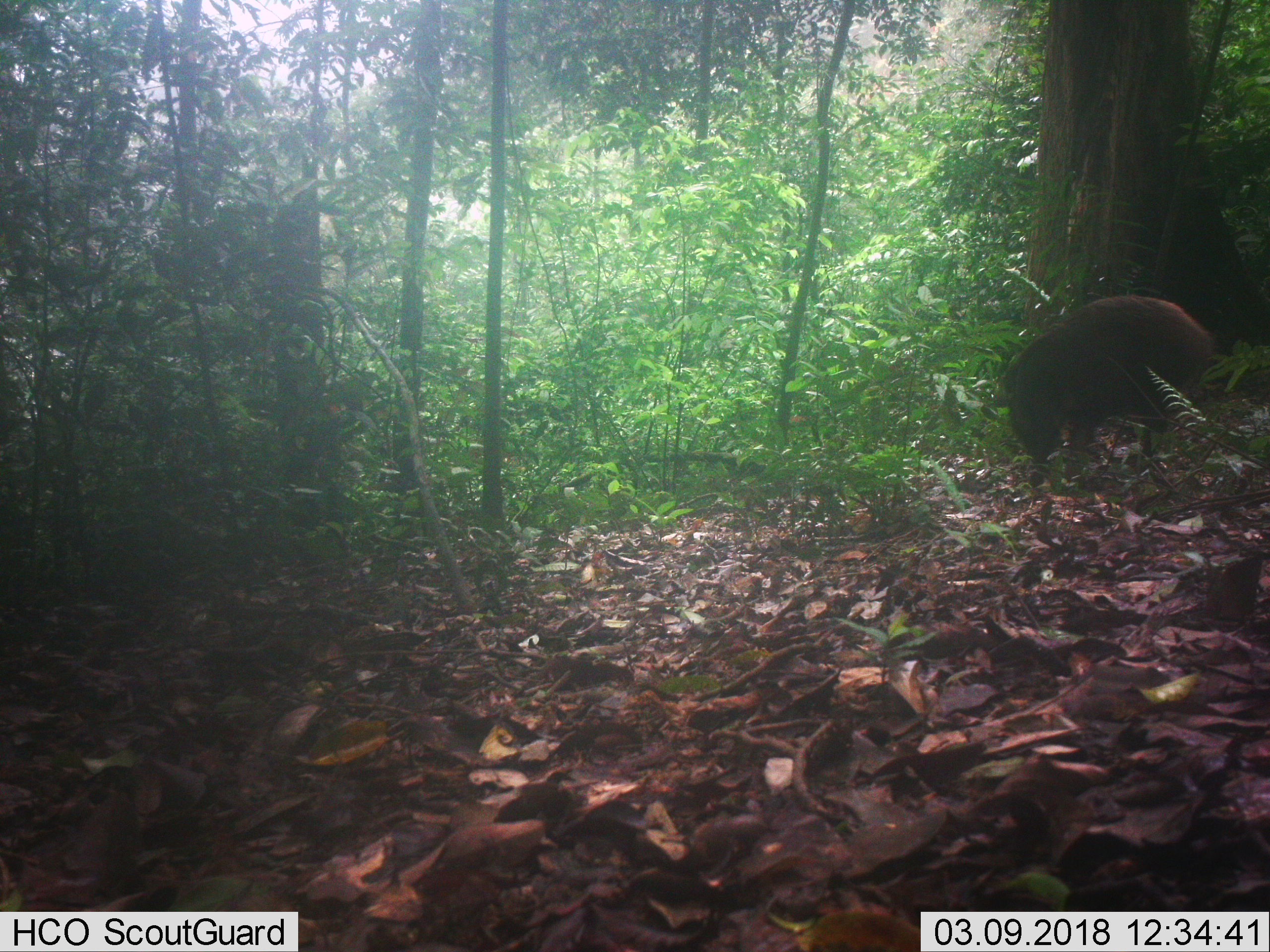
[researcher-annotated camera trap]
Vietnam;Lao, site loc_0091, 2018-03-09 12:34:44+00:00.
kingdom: Animalia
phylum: Chordata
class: Mammalia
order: Artiodactyla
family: Suidae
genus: Sus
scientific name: Sus scrofa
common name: eurasian wild pig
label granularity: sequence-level